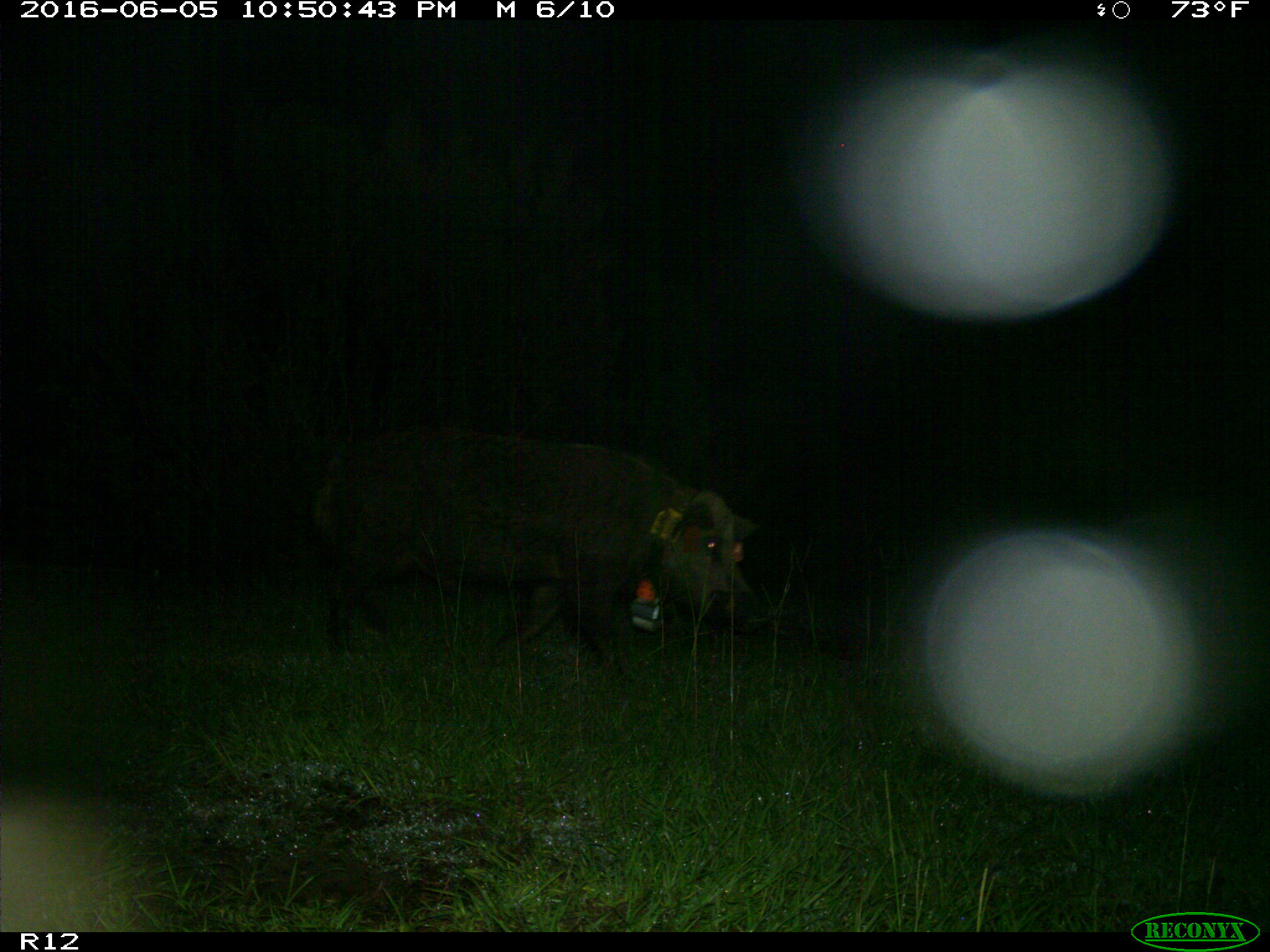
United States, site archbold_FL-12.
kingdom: Animalia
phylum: Chordata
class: Mammalia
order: Artiodactyla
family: Suidae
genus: Sus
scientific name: Sus scrofa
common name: wild boar